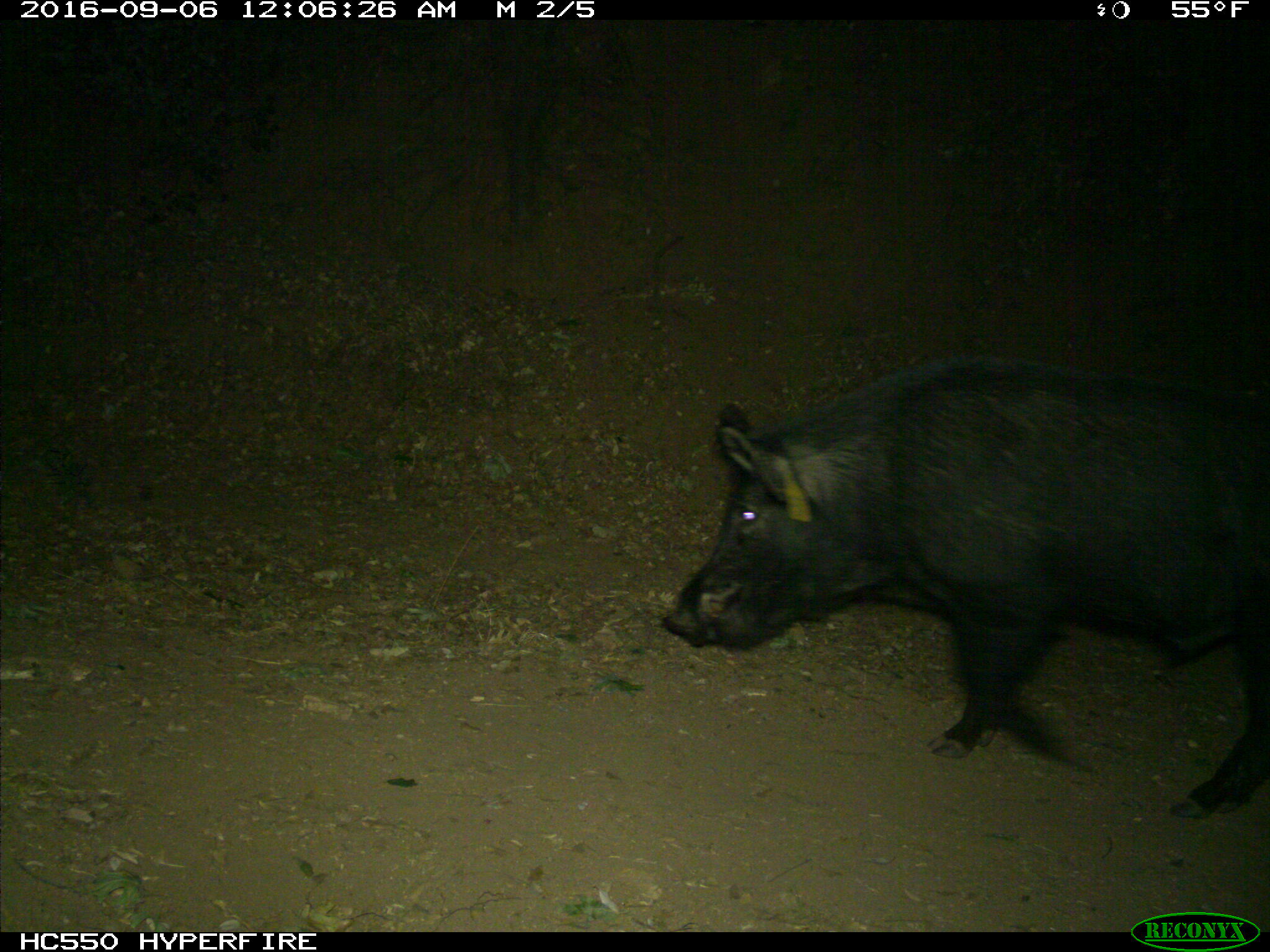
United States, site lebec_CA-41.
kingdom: Animalia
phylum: Chordata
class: Mammalia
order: Artiodactyla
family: Suidae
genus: Sus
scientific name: Sus scrofa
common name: wild boar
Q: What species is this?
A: Sus scrofa (wild boar).